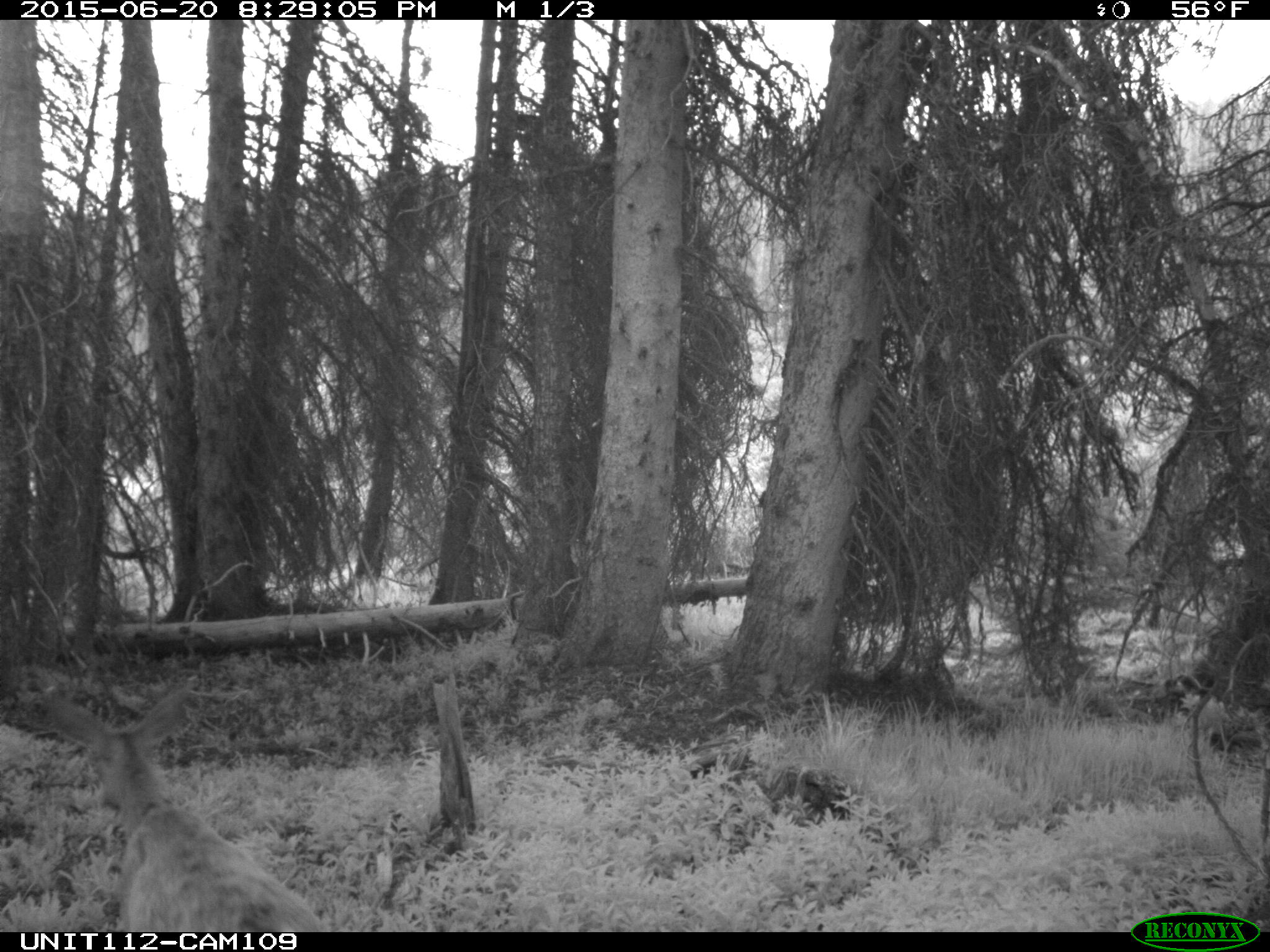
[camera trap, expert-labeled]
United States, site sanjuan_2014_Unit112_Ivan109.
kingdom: Animalia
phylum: Chordata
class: Mammalia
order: Artiodactyla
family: Cervidae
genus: Odocoileus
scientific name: Odocoileus hemionus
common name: mule deer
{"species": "Odocoileus hemionus (mule deer)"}